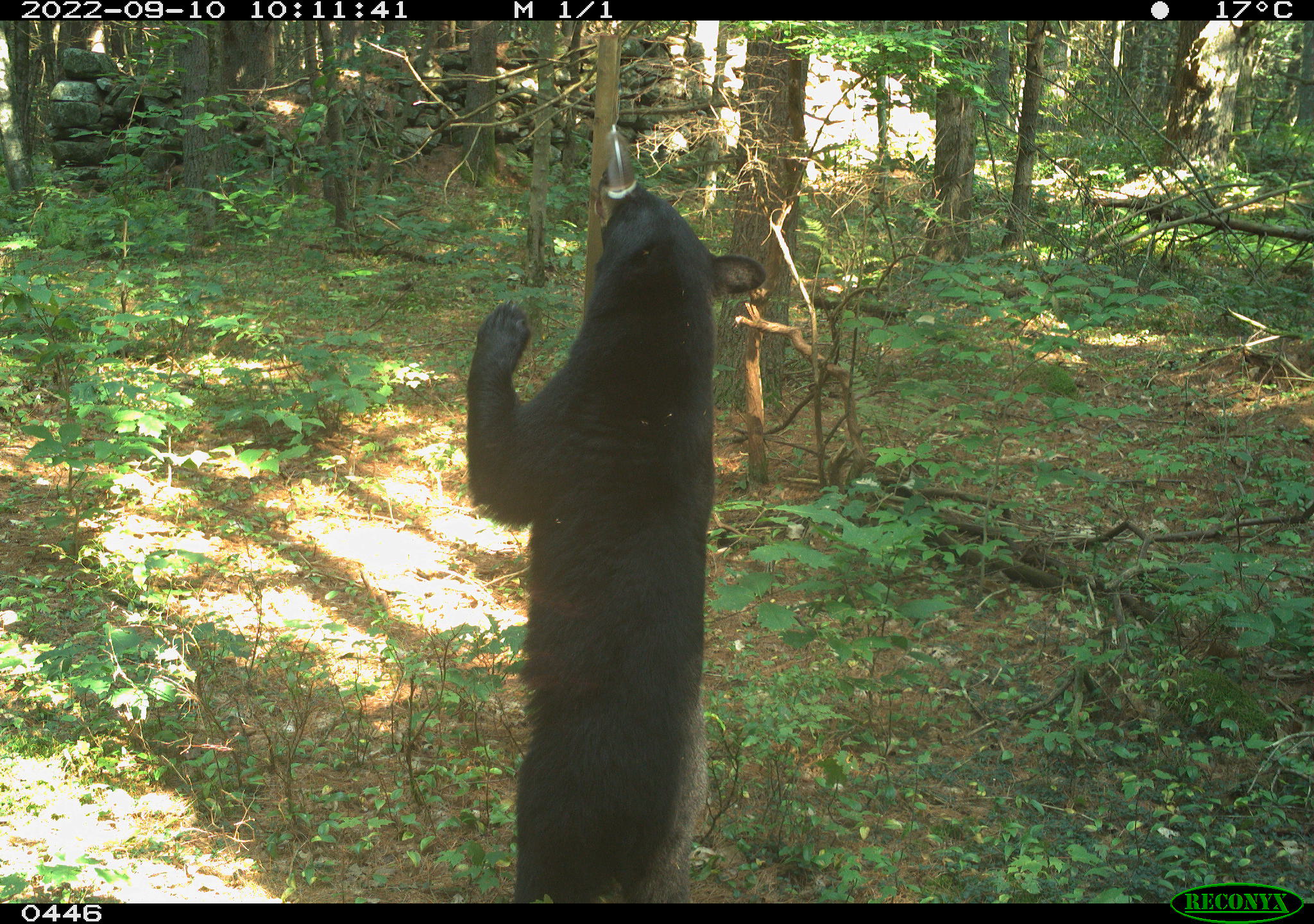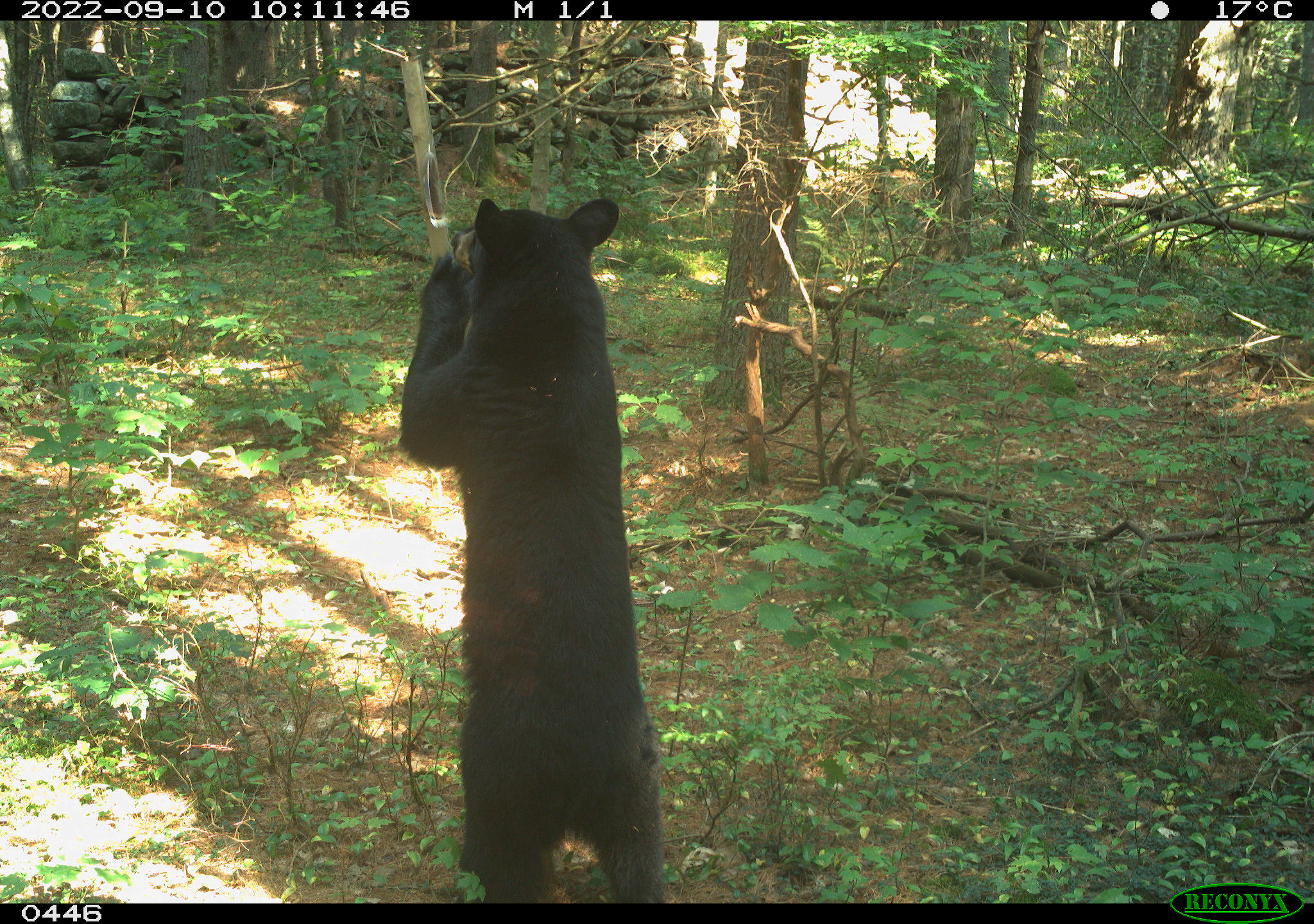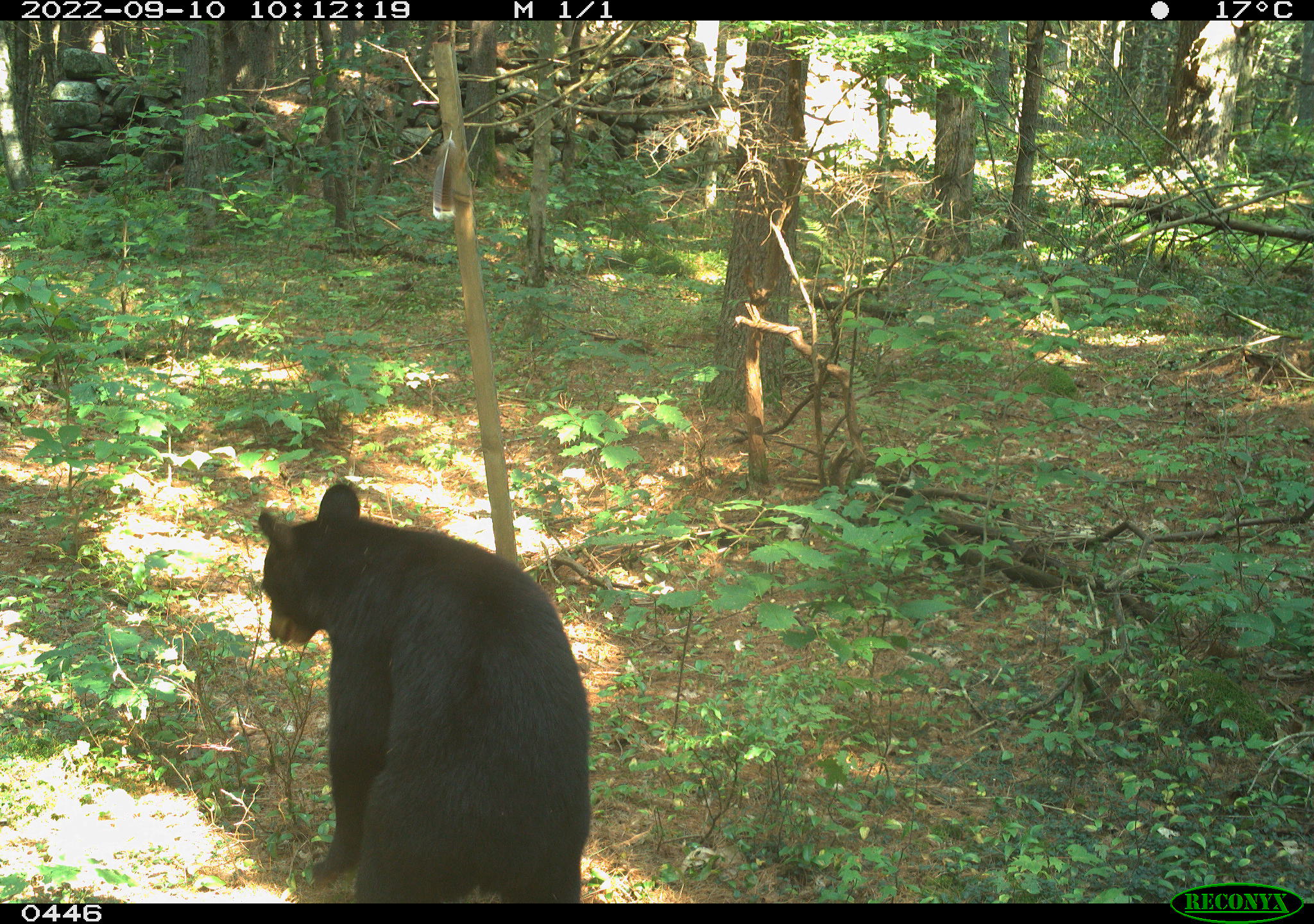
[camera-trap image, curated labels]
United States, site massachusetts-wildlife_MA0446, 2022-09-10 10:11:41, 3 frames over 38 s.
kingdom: Animalia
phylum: Chordata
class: Mammalia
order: Carnivora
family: Ursidae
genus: Ursus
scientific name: Ursus americanus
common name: black bear